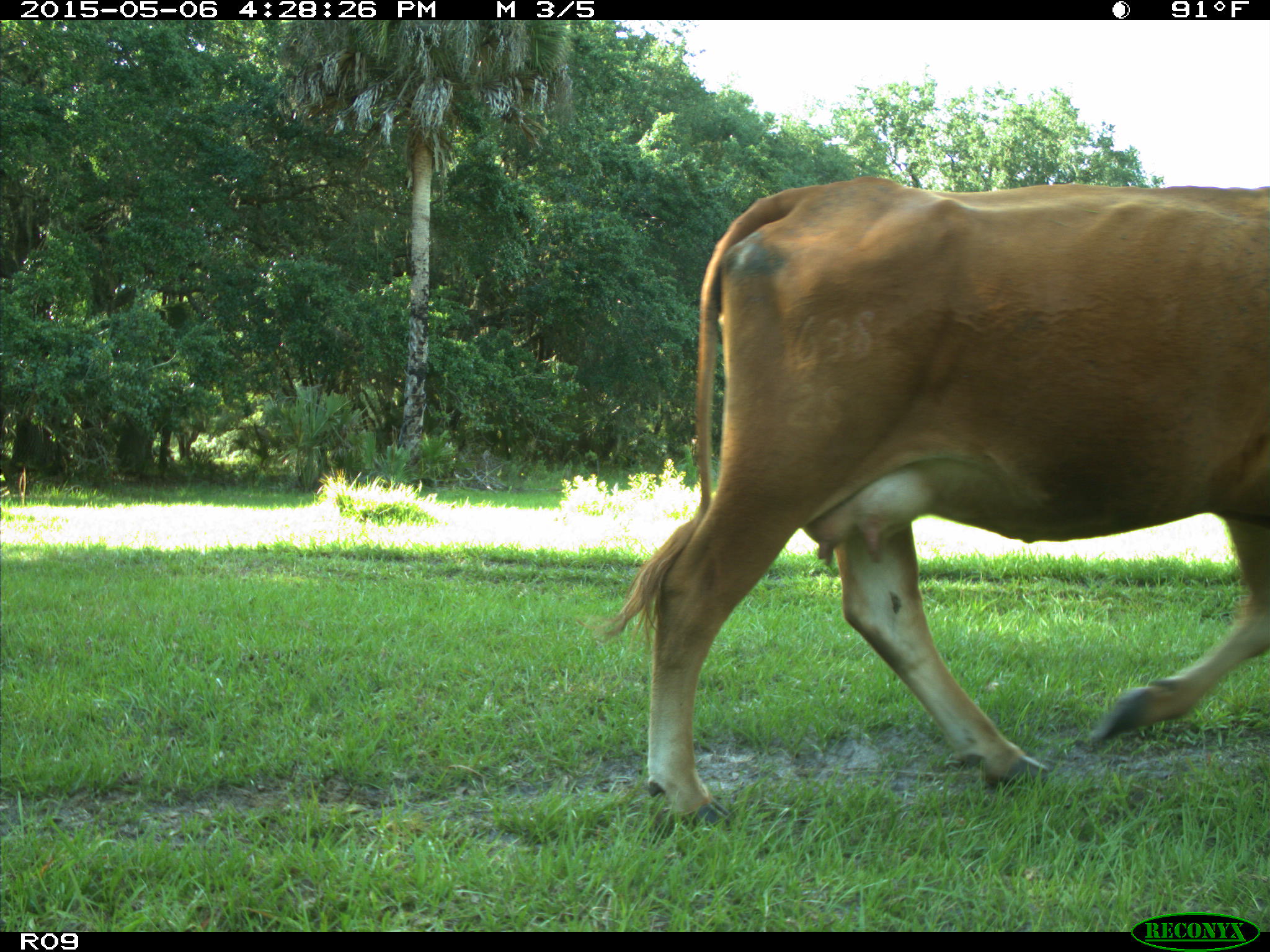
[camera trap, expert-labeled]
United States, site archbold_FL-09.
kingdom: Animalia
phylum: Chordata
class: Mammalia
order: Artiodactyla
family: Bovidae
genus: Bos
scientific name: Bos taurus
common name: domestic cow